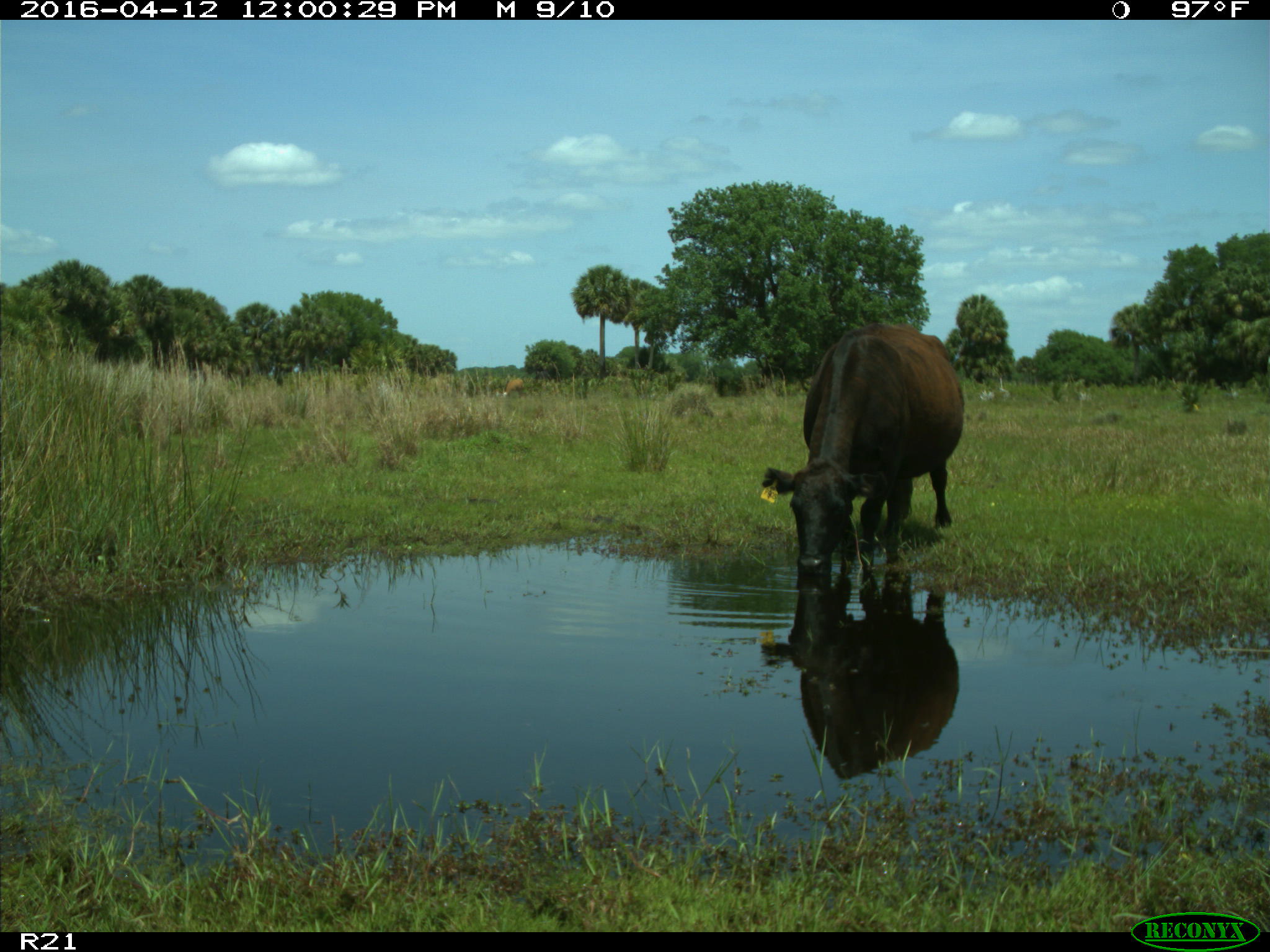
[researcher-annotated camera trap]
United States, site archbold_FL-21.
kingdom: Animalia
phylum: Chordata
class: Mammalia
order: Artiodactyla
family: Bovidae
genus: Bos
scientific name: Bos taurus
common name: domestic cow